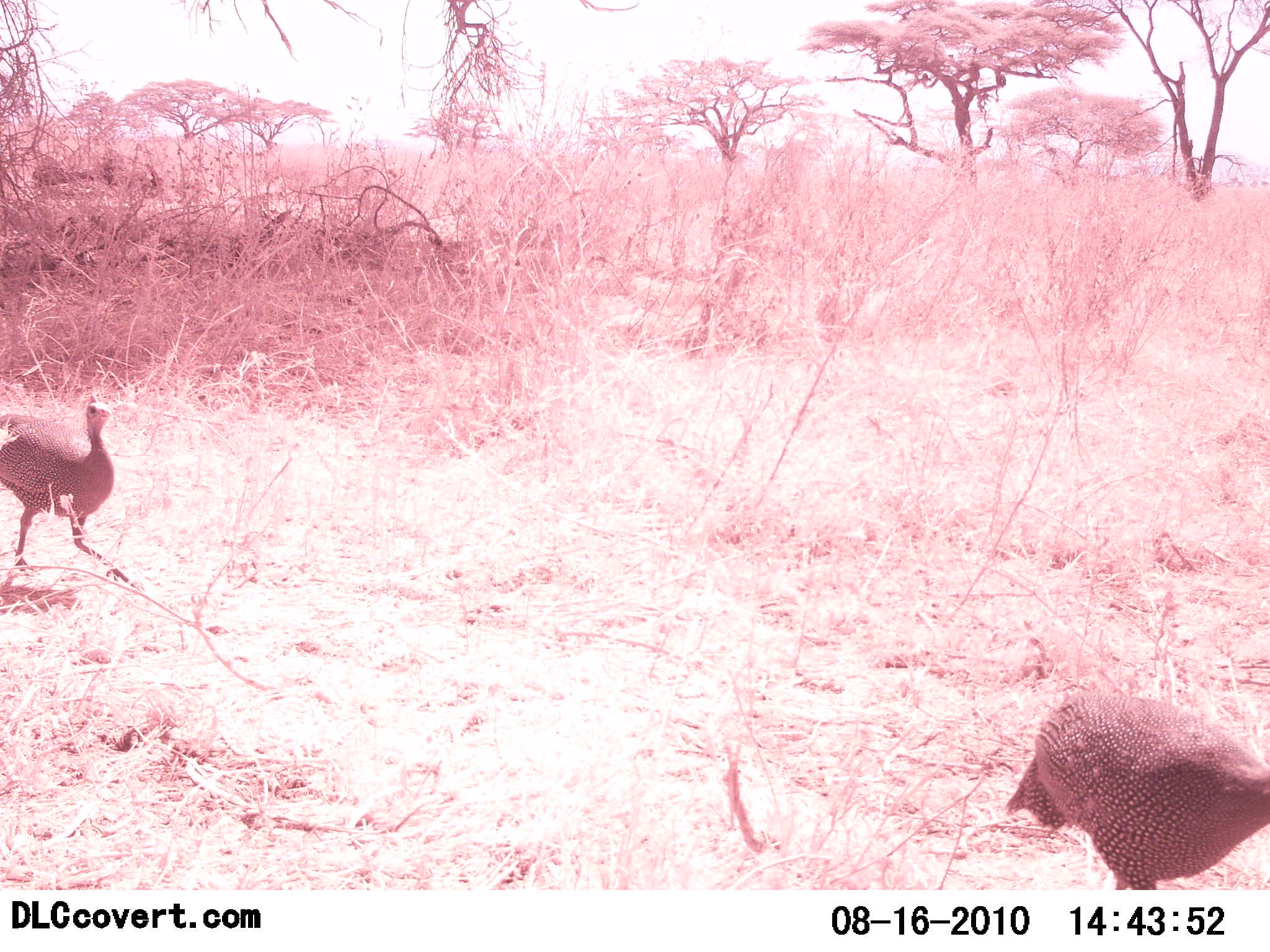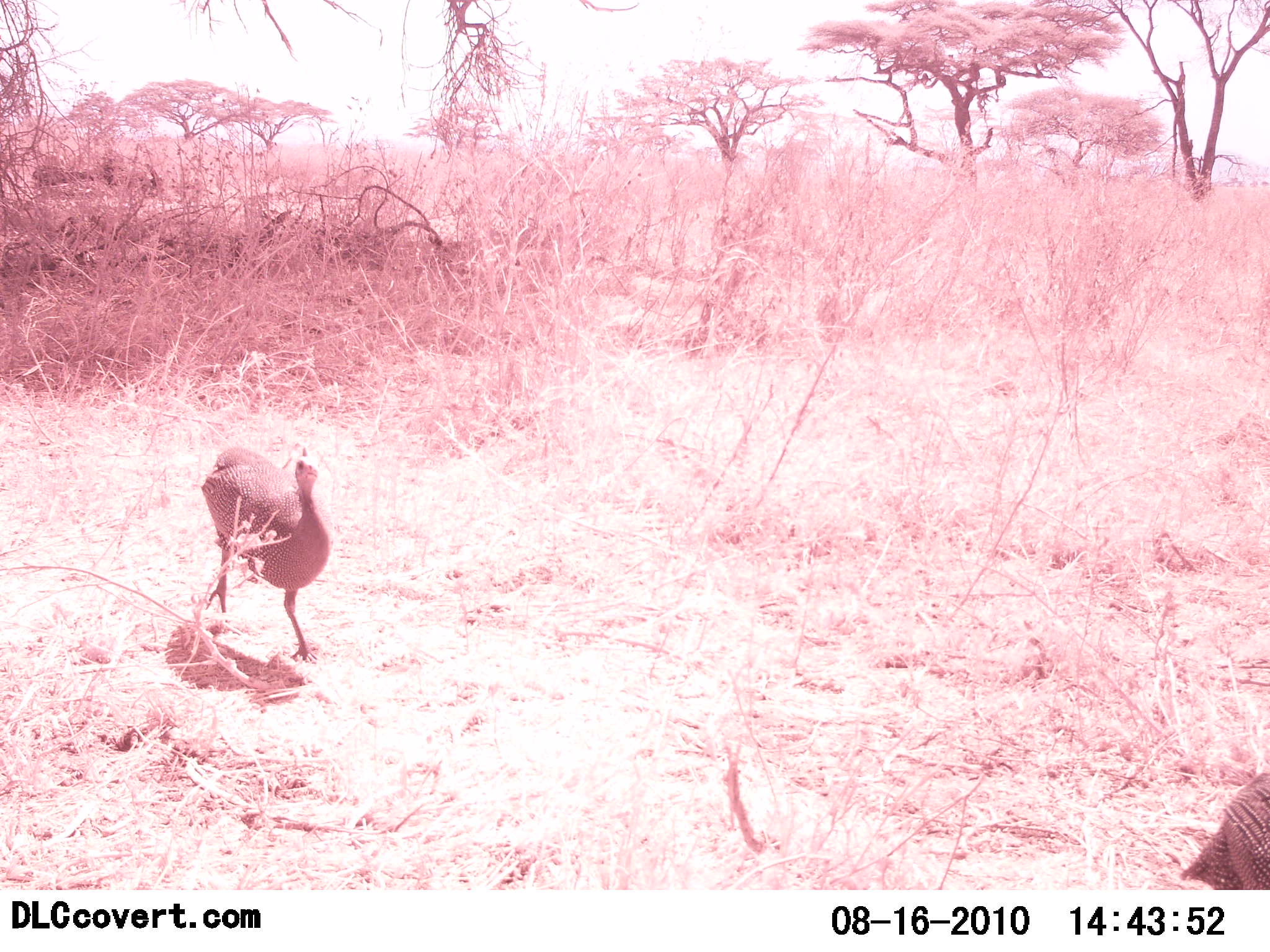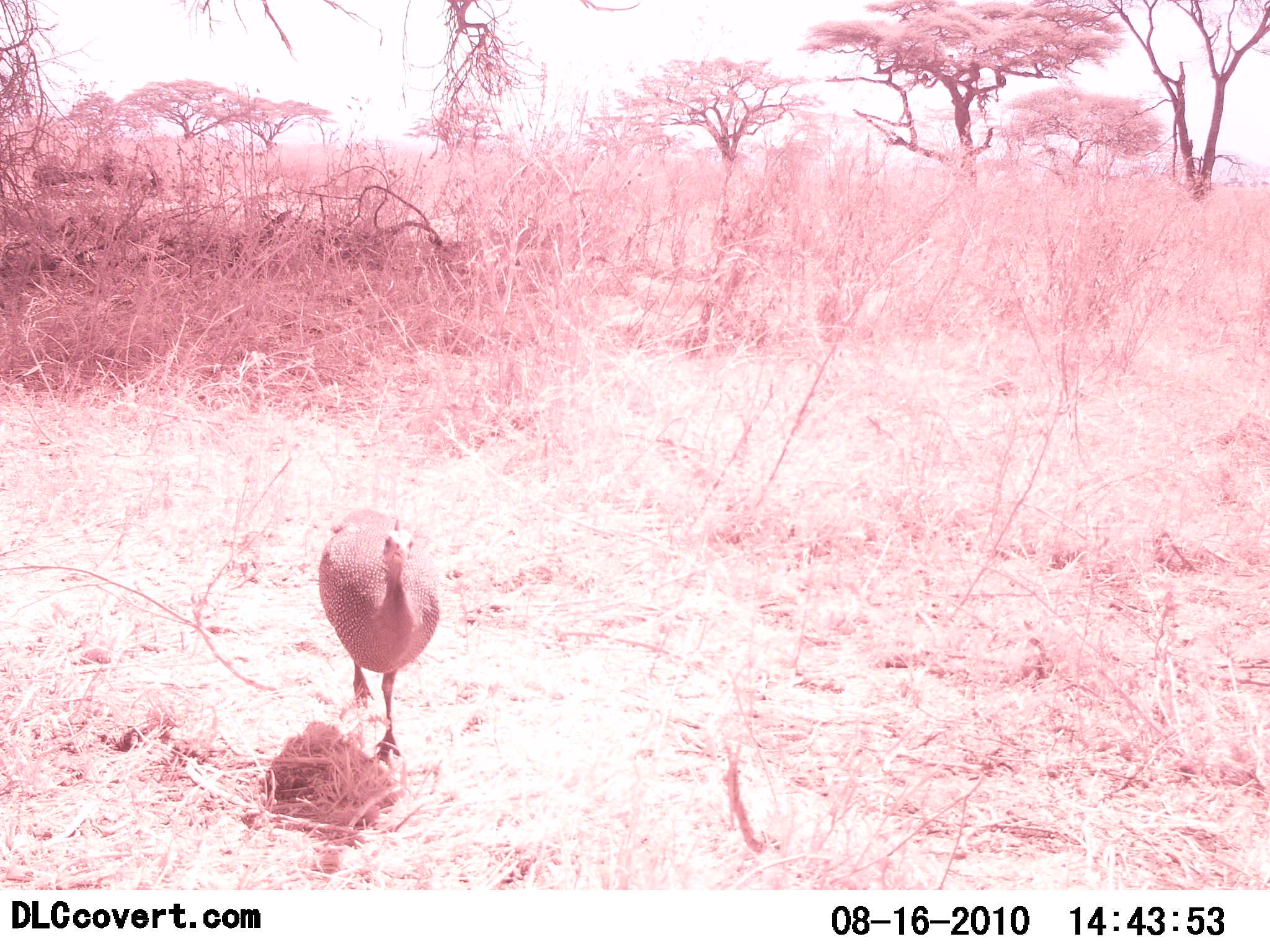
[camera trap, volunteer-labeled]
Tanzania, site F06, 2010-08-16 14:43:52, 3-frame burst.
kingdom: Animalia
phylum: Chordata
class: Aves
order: Galliformes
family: Numididae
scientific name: Numididae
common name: guinea fowl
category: guineafowl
Guineafowl (guinea fowl) (Numididae), count 2. Behavior (volunteer vote fractions): standing 11%, resting 0%, moving 94%, interacting 0%. Young present (vote fraction): 0%. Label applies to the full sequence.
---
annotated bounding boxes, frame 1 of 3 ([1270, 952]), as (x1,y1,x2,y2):
animal: (1005,688,1270,890); (0,401,114,572)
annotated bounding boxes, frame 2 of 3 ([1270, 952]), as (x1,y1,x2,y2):
animal: (200,446,332,666); (1180,771,1270,890)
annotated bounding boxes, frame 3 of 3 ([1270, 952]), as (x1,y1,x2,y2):
animal: (318,508,442,763)